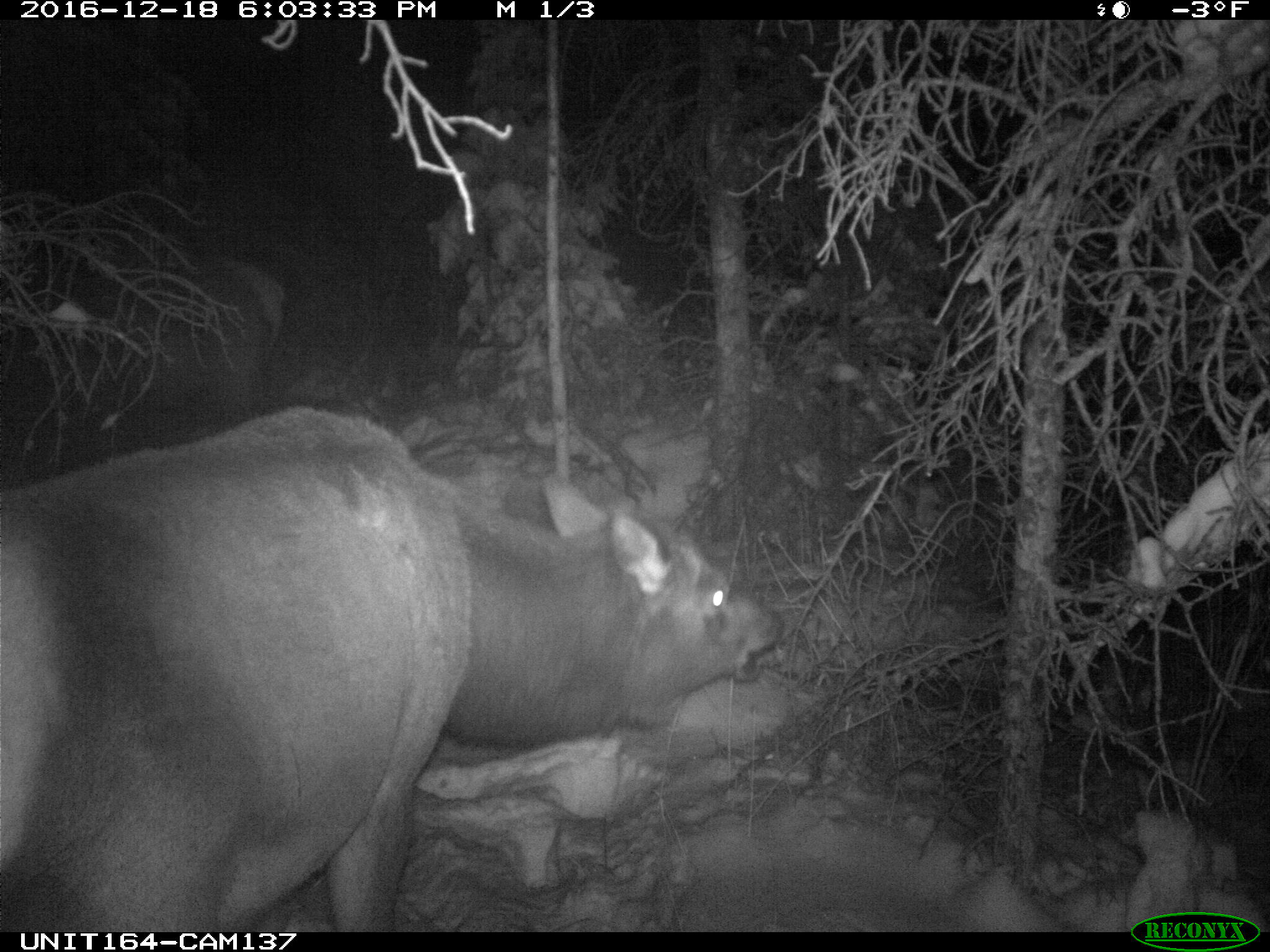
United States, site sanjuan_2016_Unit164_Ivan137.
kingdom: Animalia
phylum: Chordata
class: Mammalia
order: Artiodactyla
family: Cervidae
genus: Cervus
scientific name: Cervus elaphus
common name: red deer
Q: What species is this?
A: Cervus elaphus (red deer).